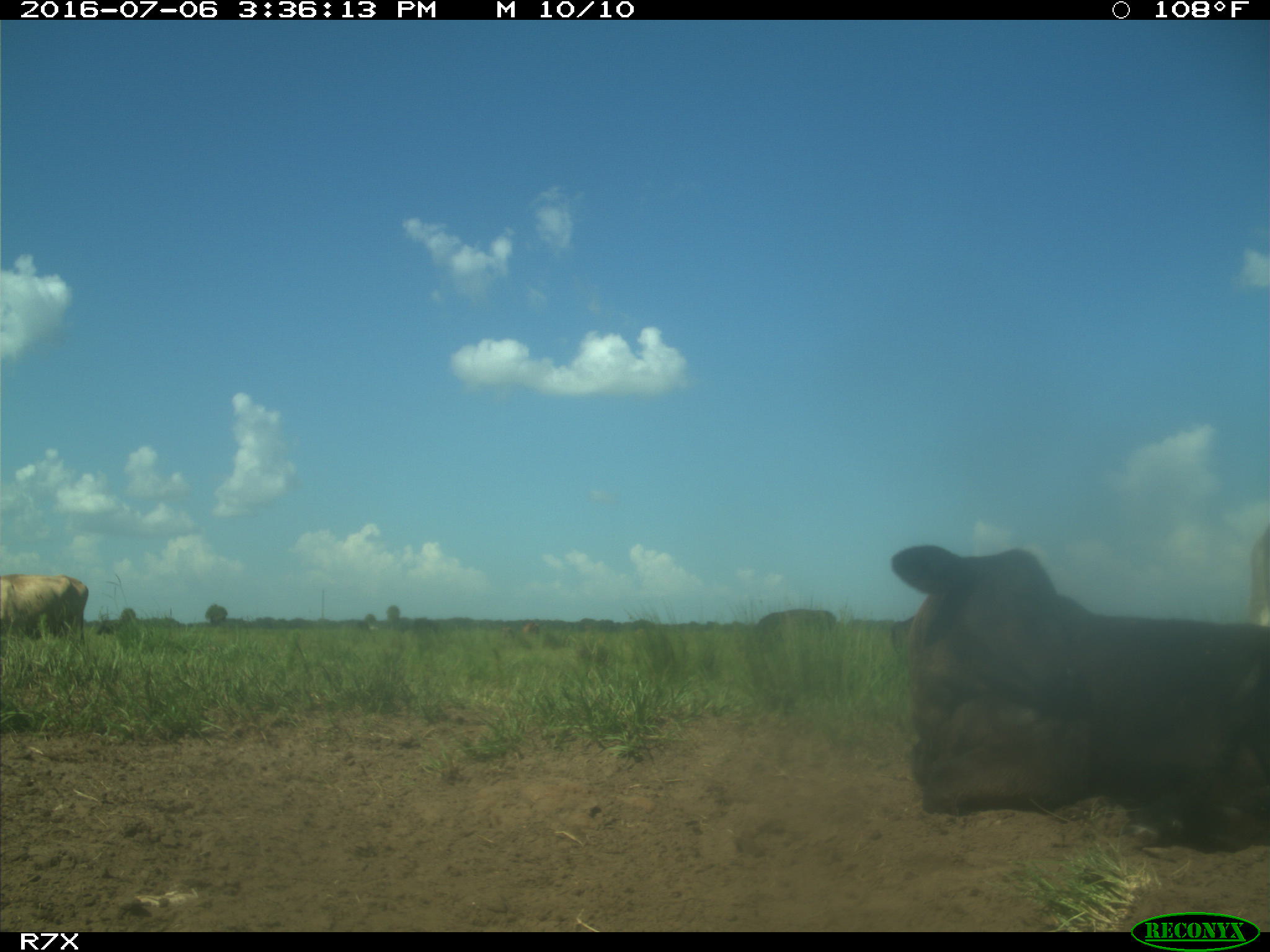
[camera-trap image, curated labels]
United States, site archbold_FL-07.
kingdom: Animalia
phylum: Chordata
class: Mammalia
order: Artiodactyla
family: Bovidae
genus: Bos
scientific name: Bos taurus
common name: domestic cow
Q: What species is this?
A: Bos taurus (domestic cow).